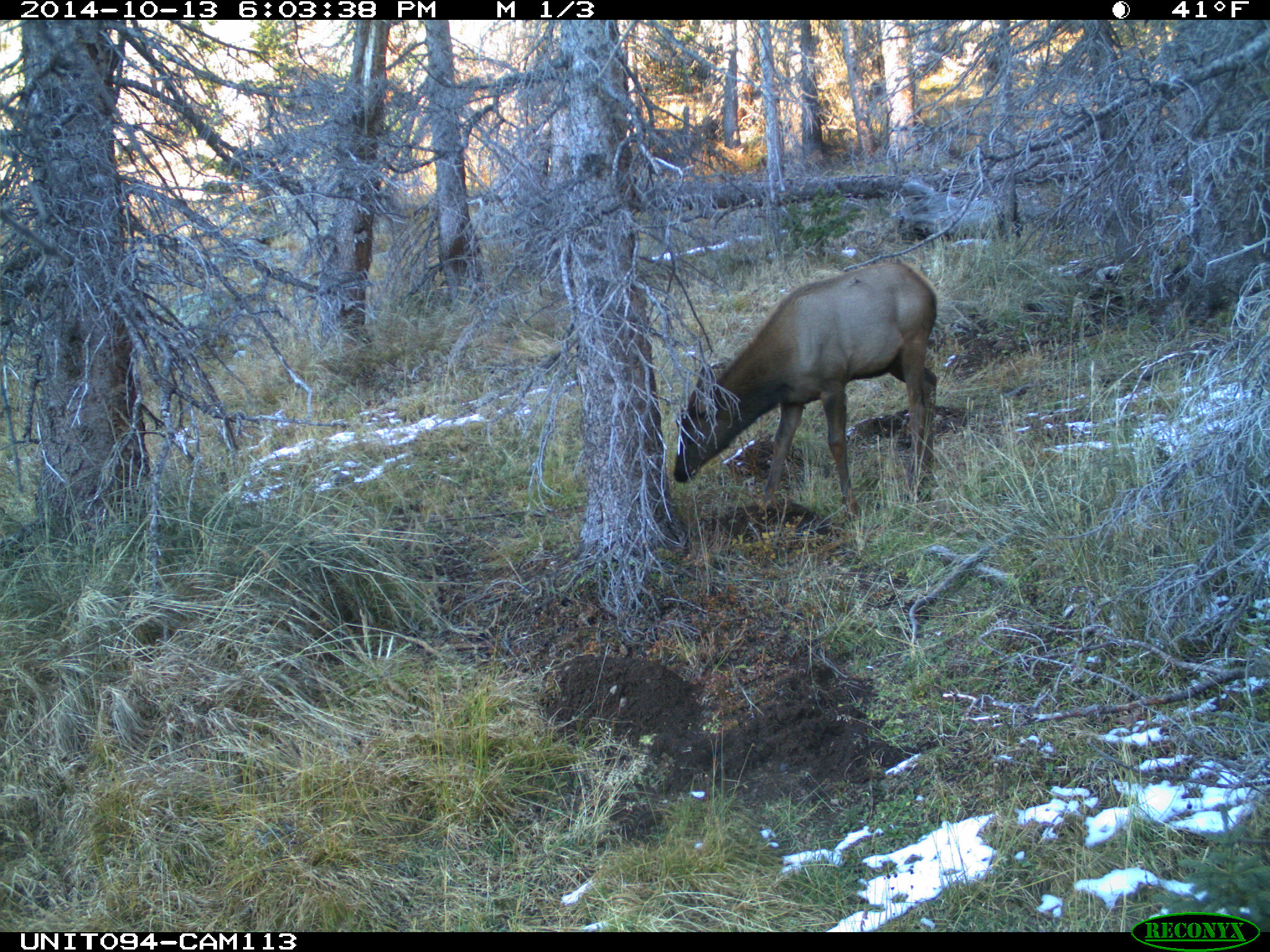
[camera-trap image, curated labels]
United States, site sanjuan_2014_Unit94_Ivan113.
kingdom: Animalia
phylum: Chordata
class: Mammalia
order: Artiodactyla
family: Cervidae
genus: Cervus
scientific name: Cervus elaphus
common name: red deer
Cervus elaphus (red deer).